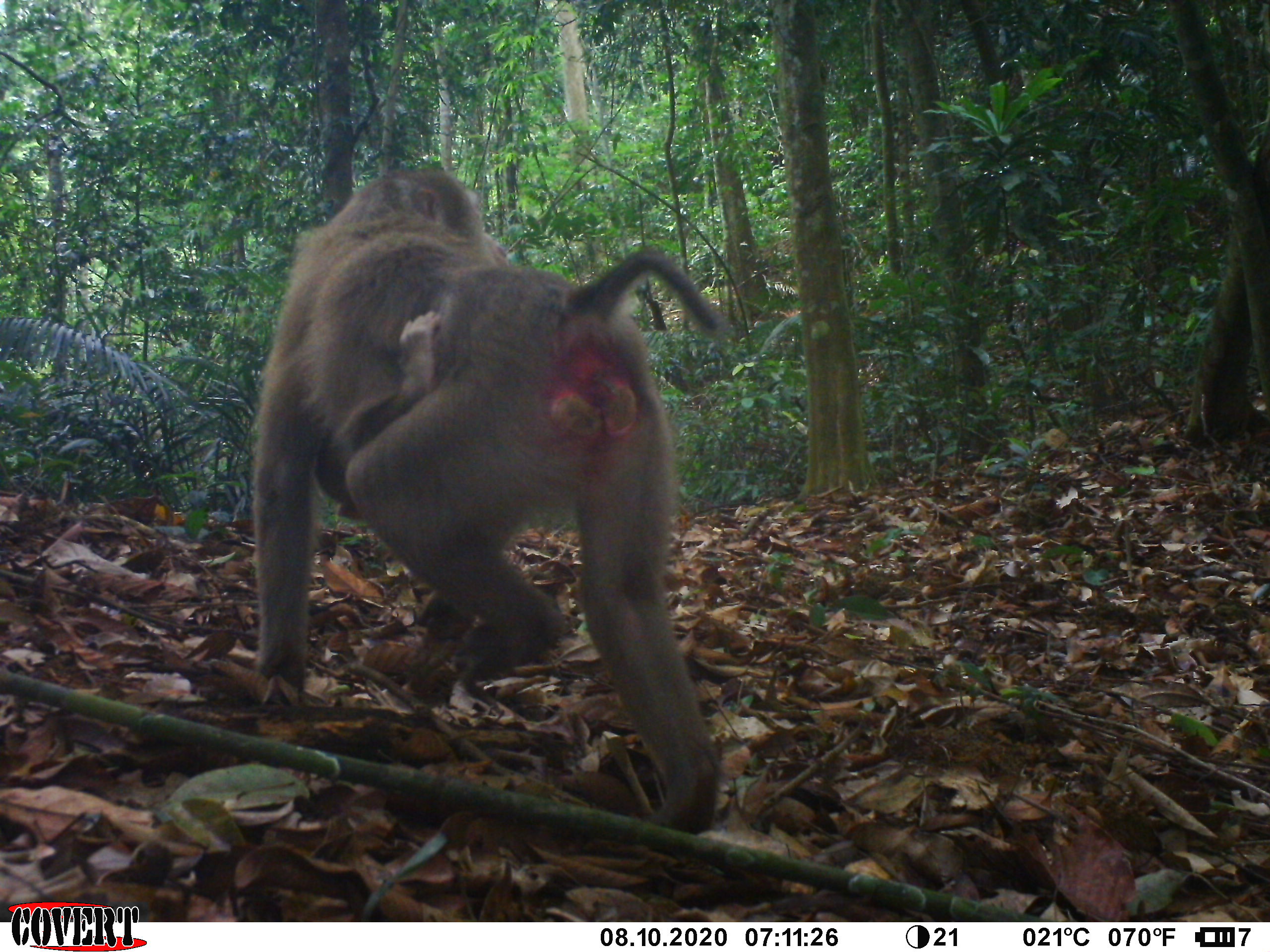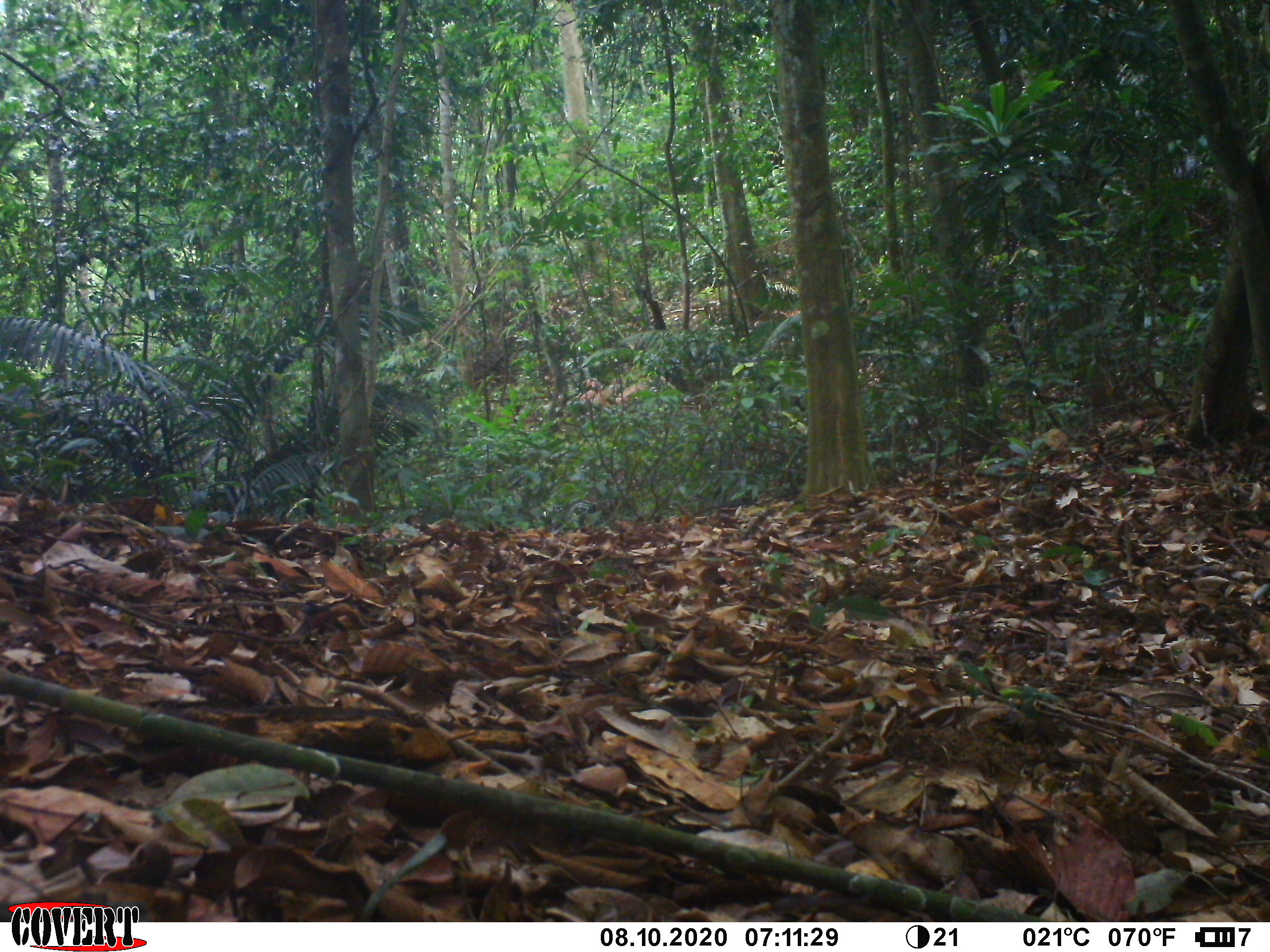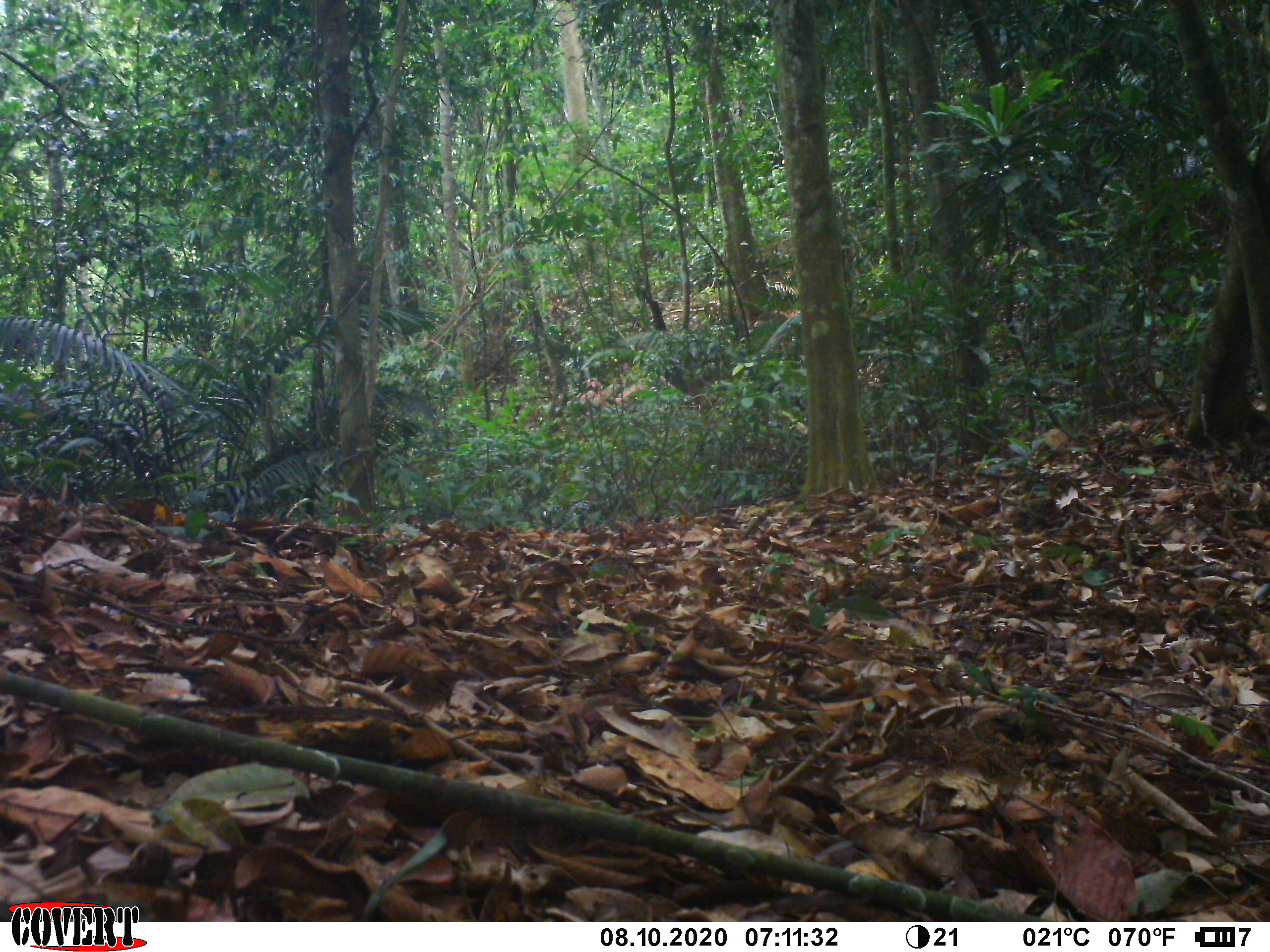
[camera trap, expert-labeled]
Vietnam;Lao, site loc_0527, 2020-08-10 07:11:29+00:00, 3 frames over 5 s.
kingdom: Animalia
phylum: Chordata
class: Mammalia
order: Primates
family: Cercopithecidae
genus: Macaca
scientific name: Macaca nemestrina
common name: pig-tailed macaque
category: pig tailed macaque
Pig tailed macaque (pig-tailed macaque) (Macaca nemestrina). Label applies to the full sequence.